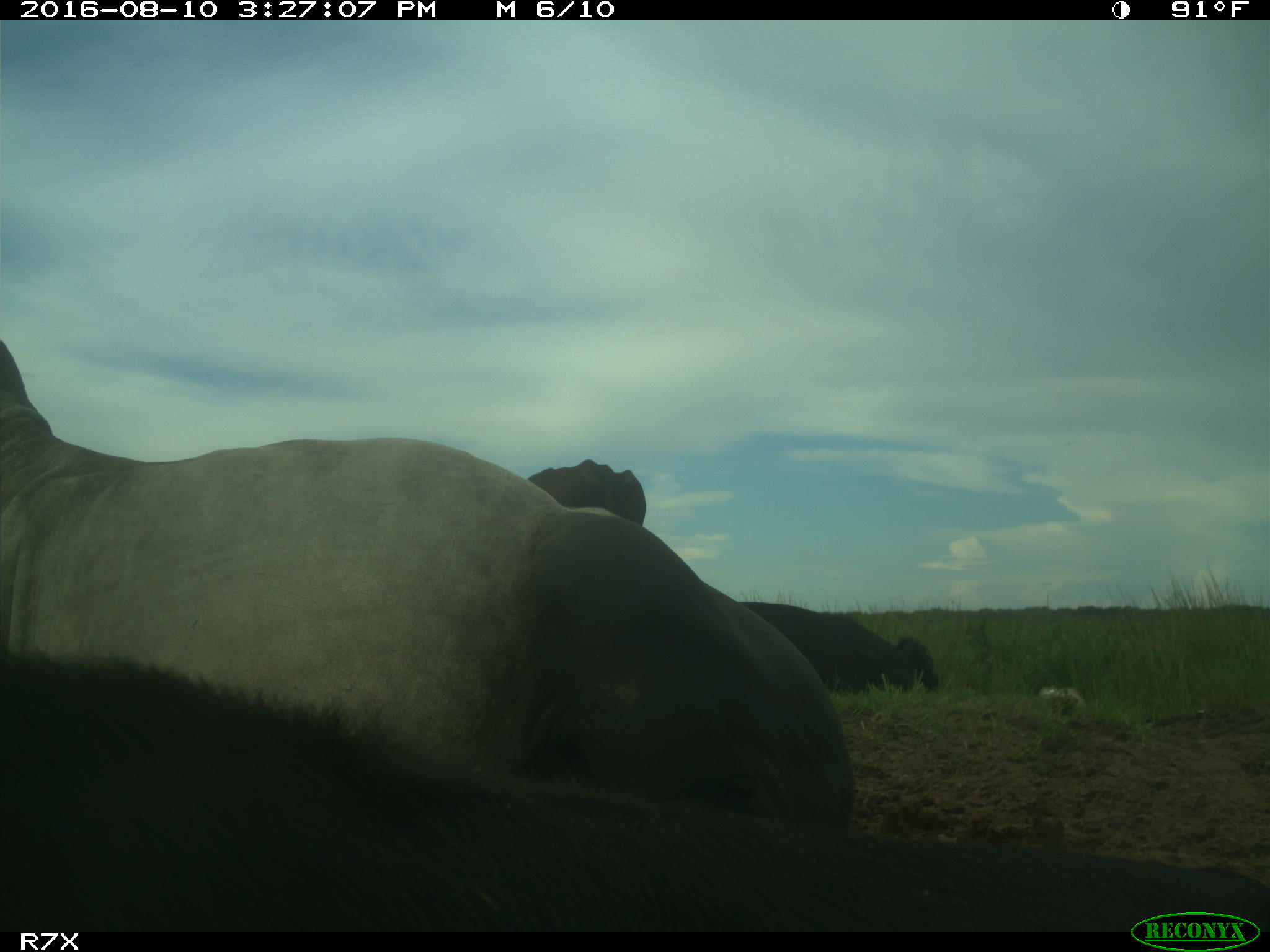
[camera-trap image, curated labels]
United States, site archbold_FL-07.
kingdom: Animalia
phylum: Chordata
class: Mammalia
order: Artiodactyla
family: Bovidae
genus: Bos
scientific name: Bos taurus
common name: domestic cow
Bos taurus (domestic cow).